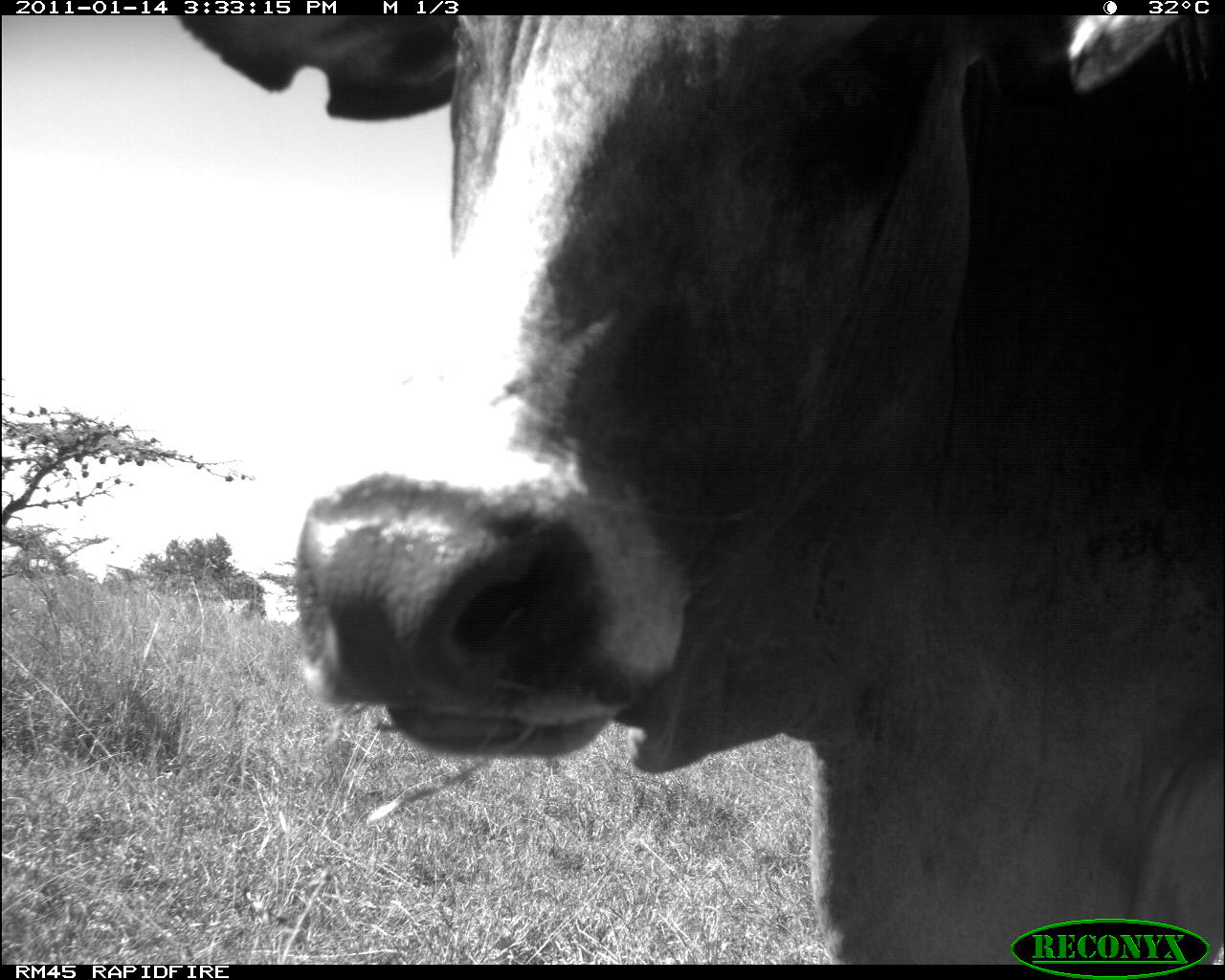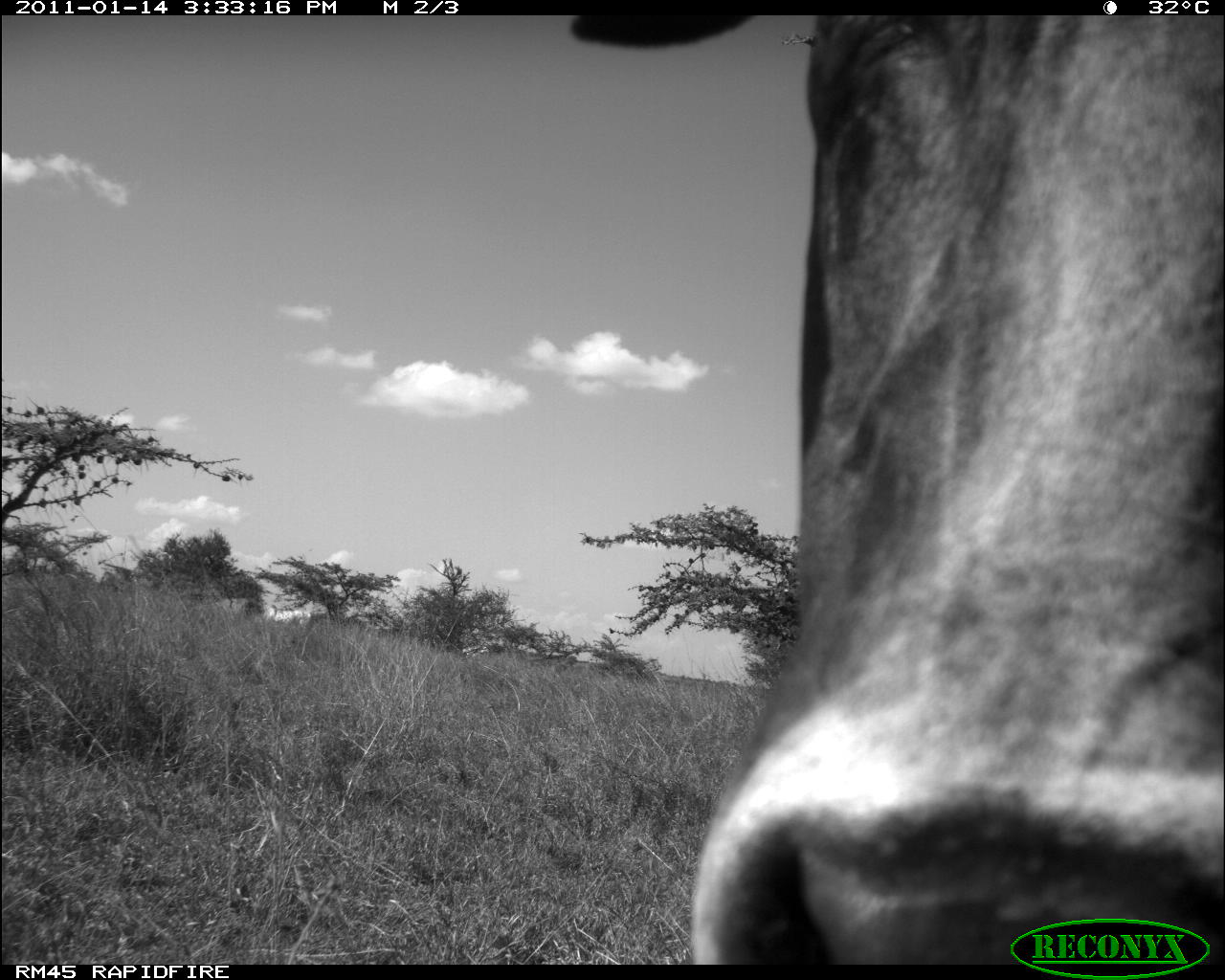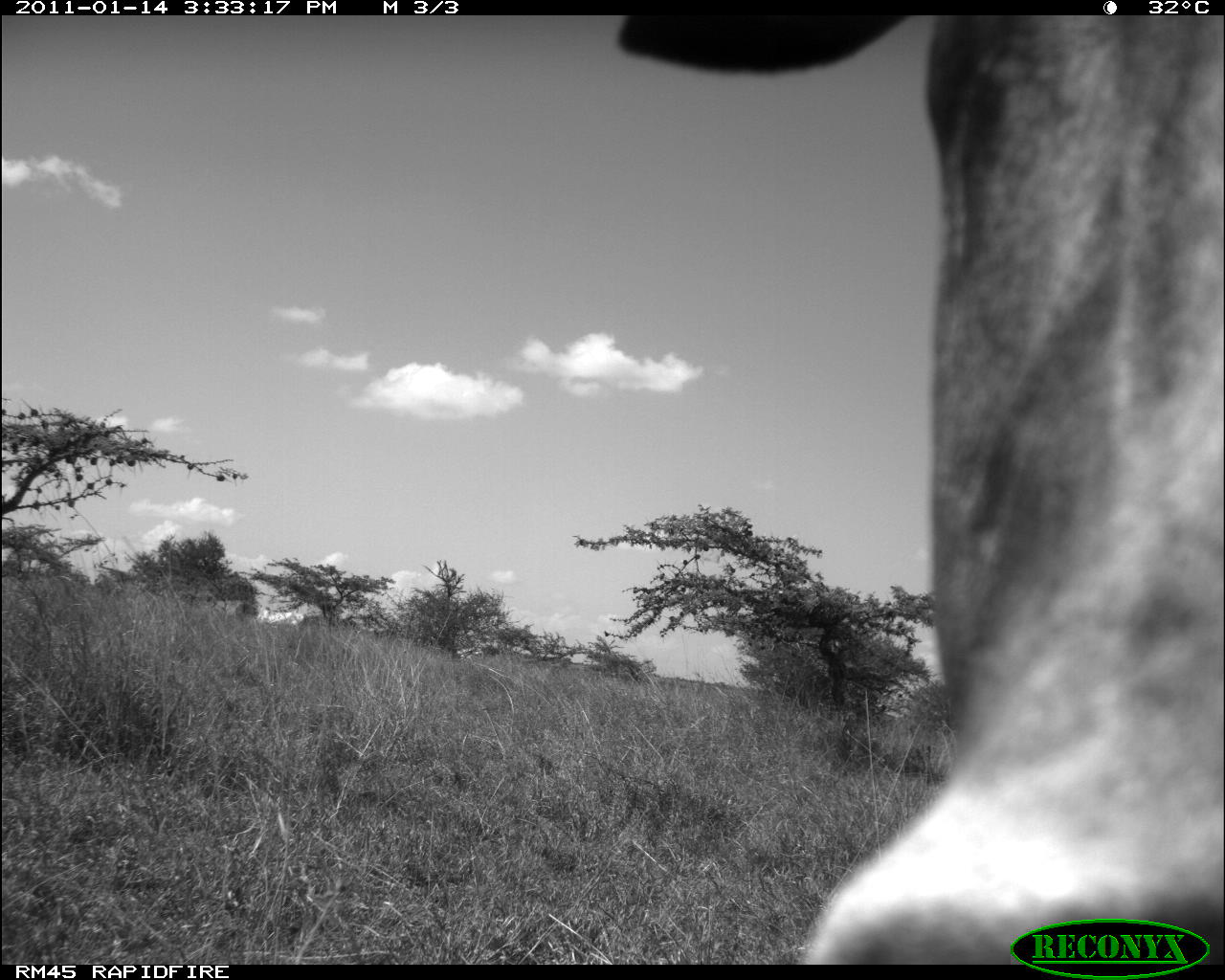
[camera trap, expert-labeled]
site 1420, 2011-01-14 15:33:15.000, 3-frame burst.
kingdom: Animalia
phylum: Chordata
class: Mammalia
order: Artiodactyla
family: Bovidae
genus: Bos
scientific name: Bos taurus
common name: domestic cattle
Bos taurus (domestic cattle), count 1.